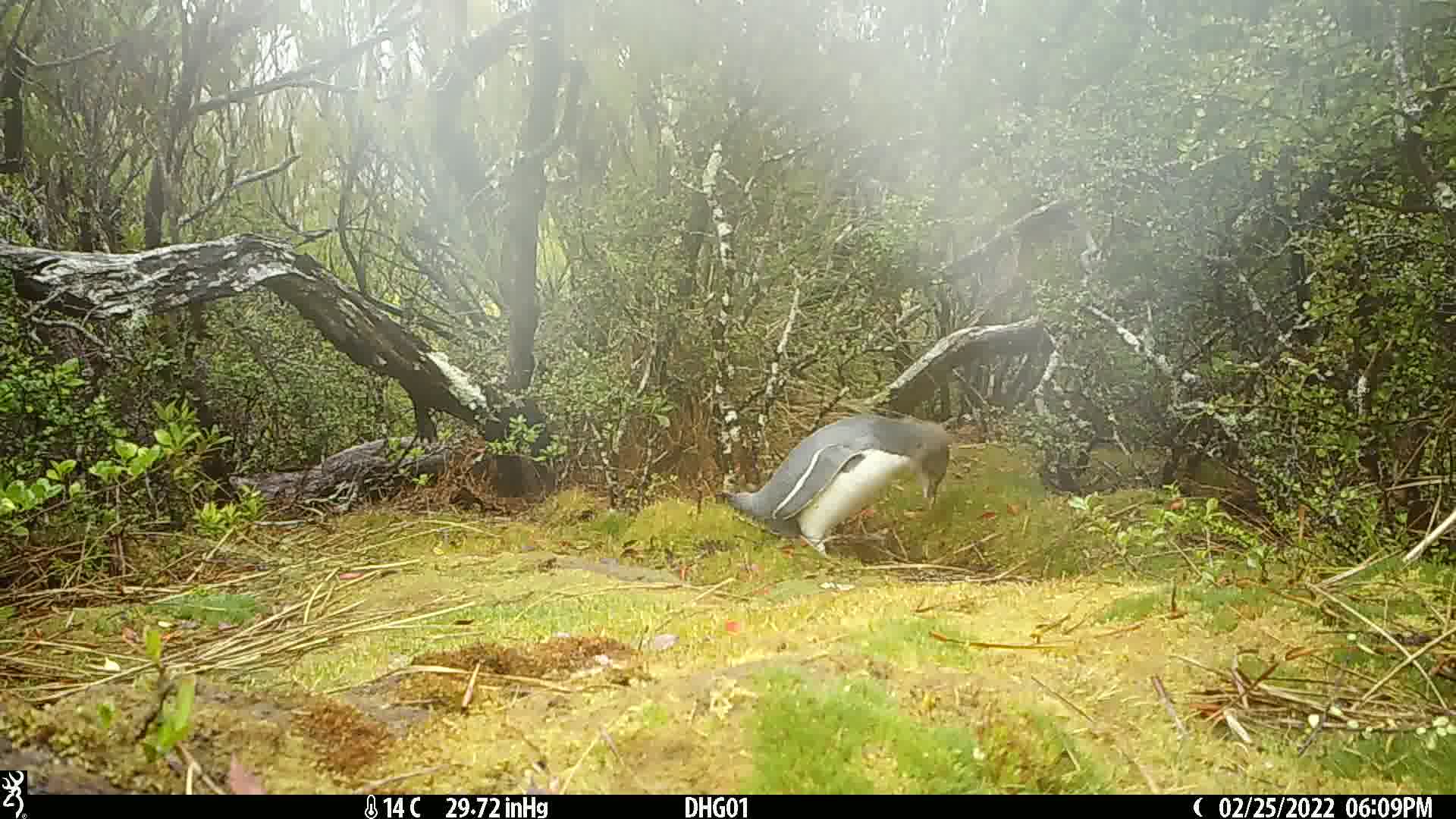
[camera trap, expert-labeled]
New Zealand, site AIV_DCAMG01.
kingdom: Animalia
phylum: Chordata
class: Aves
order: Sphenisciformes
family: Spheniscidae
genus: Megadyptes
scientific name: Megadyptes antipodes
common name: yellow-eyed penguin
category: yellow eyed penguin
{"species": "yellow eyed penguin (yellow-eyed penguin) (Megadyptes antipodes)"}